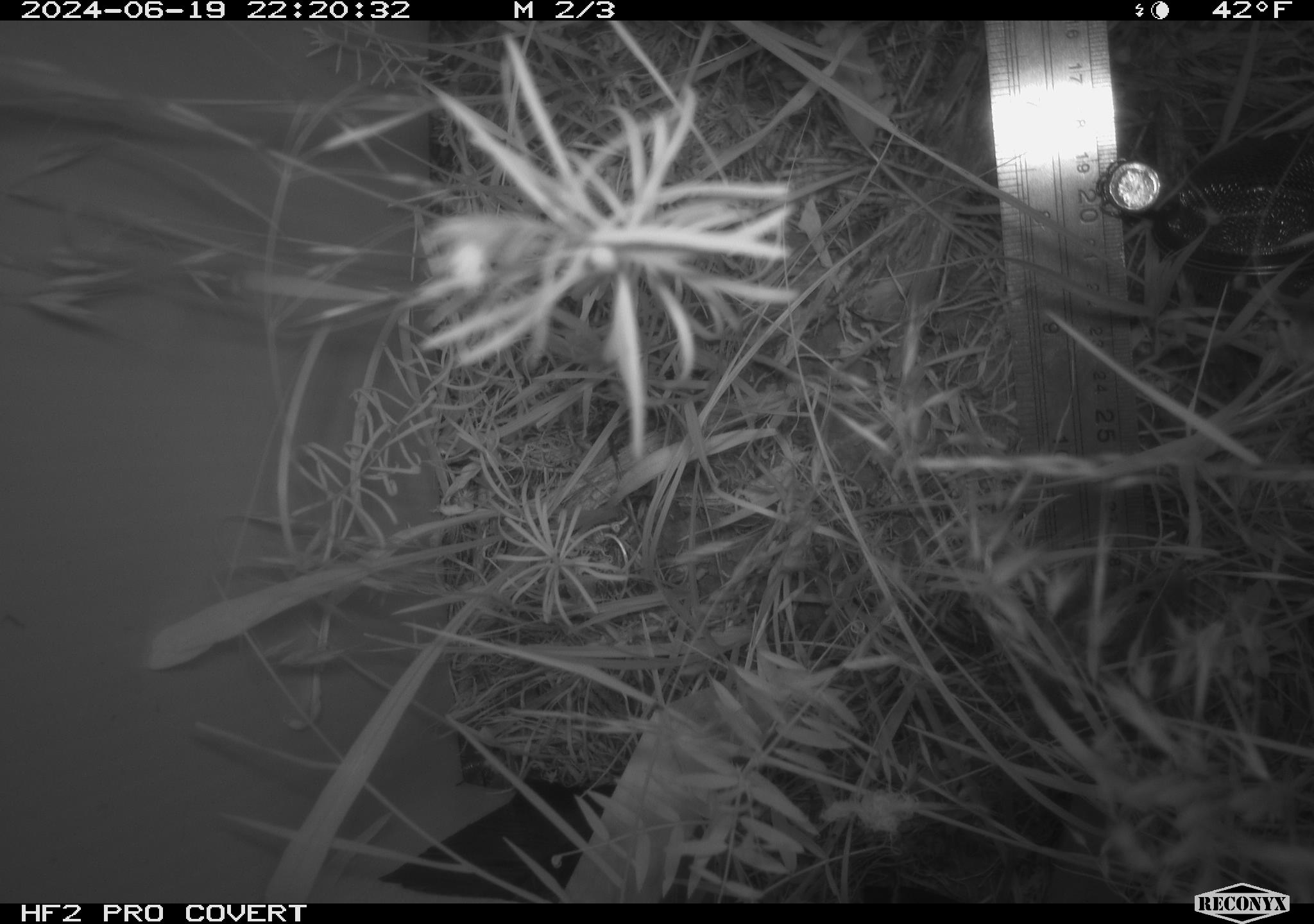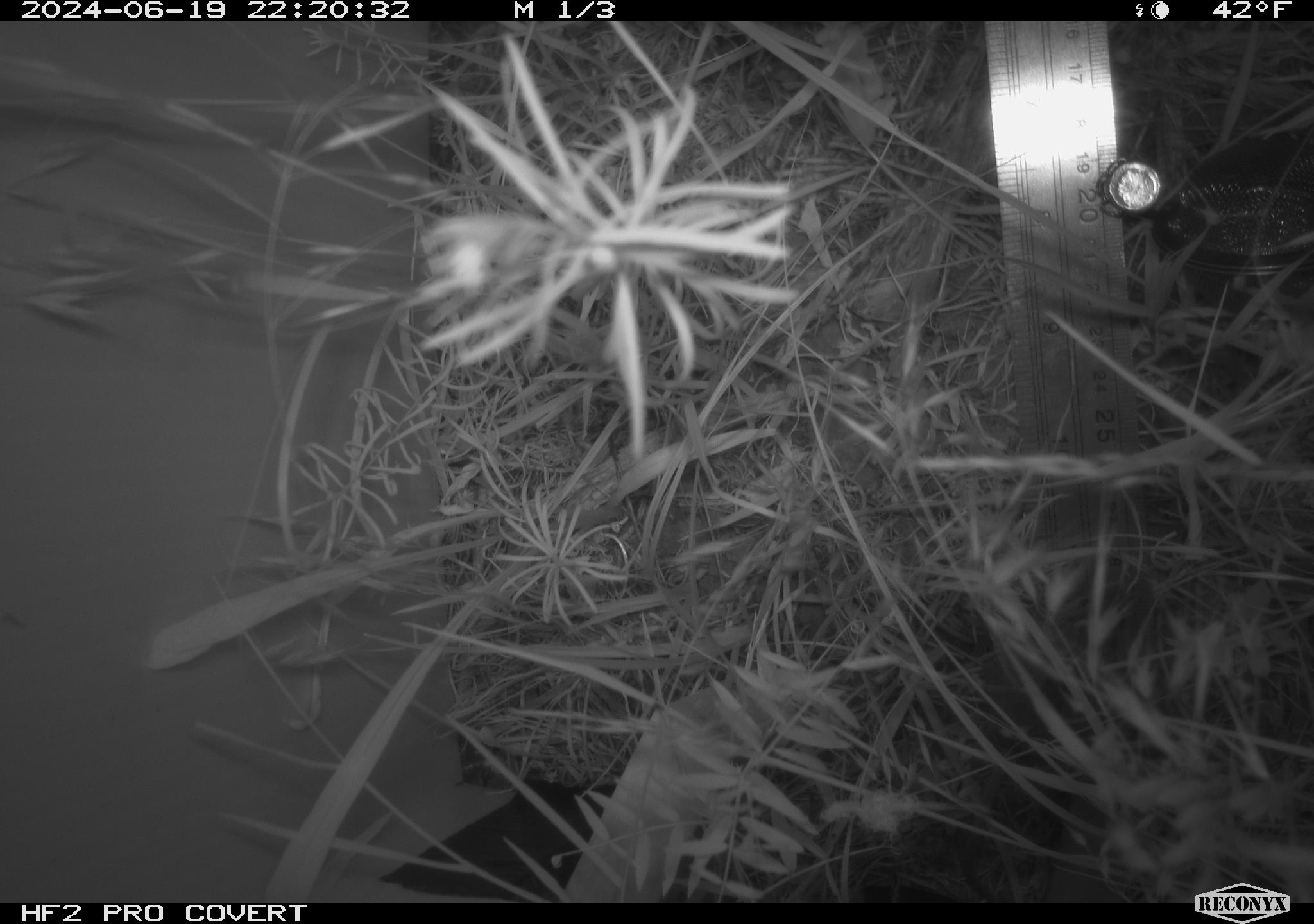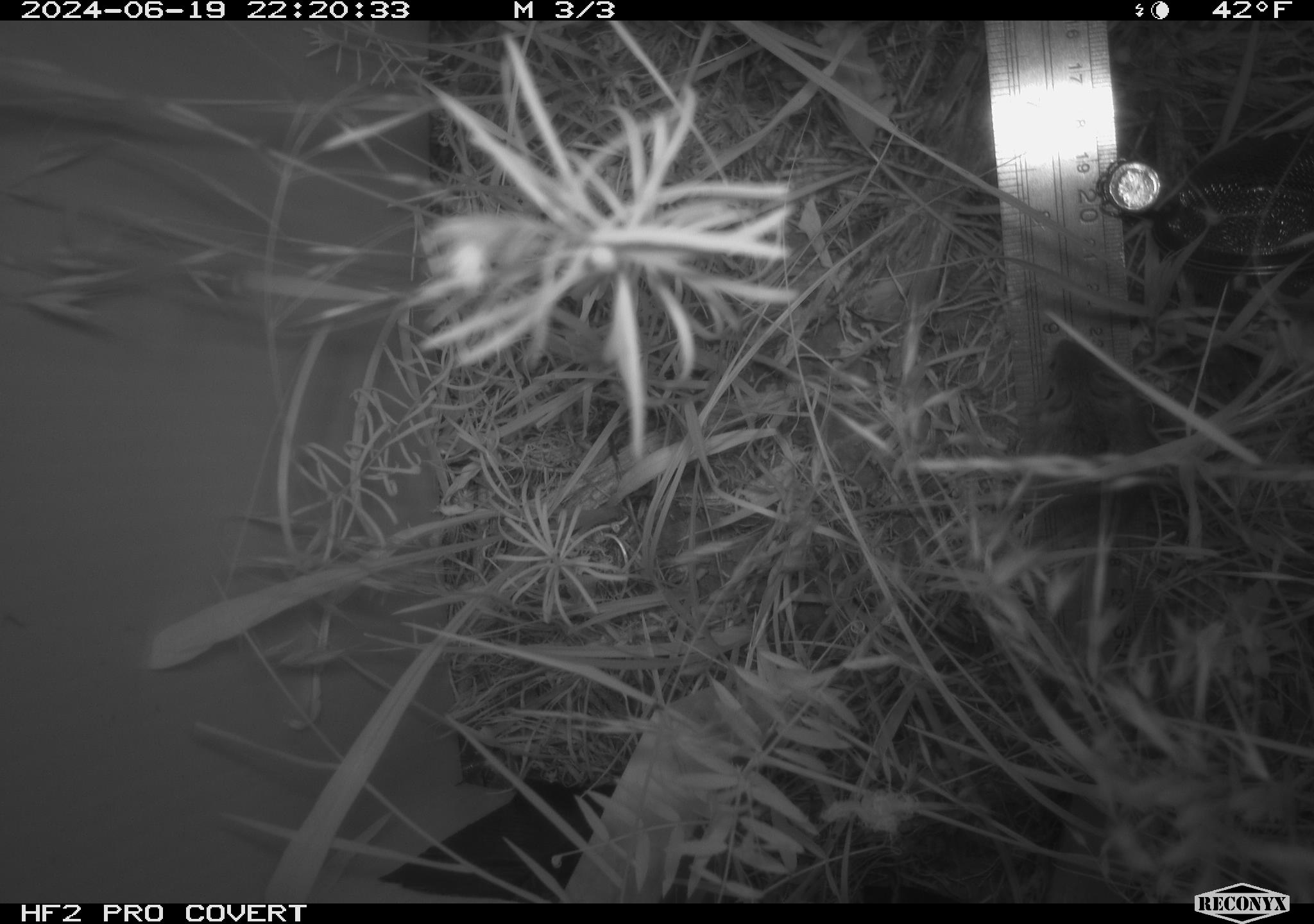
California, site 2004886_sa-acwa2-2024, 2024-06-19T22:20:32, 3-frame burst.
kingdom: Animalia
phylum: Chordata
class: Mammalia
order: Rodentia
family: Cricetidae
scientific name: Cricetidae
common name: hamsters, voles, lemmings, and allies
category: cricetidae family